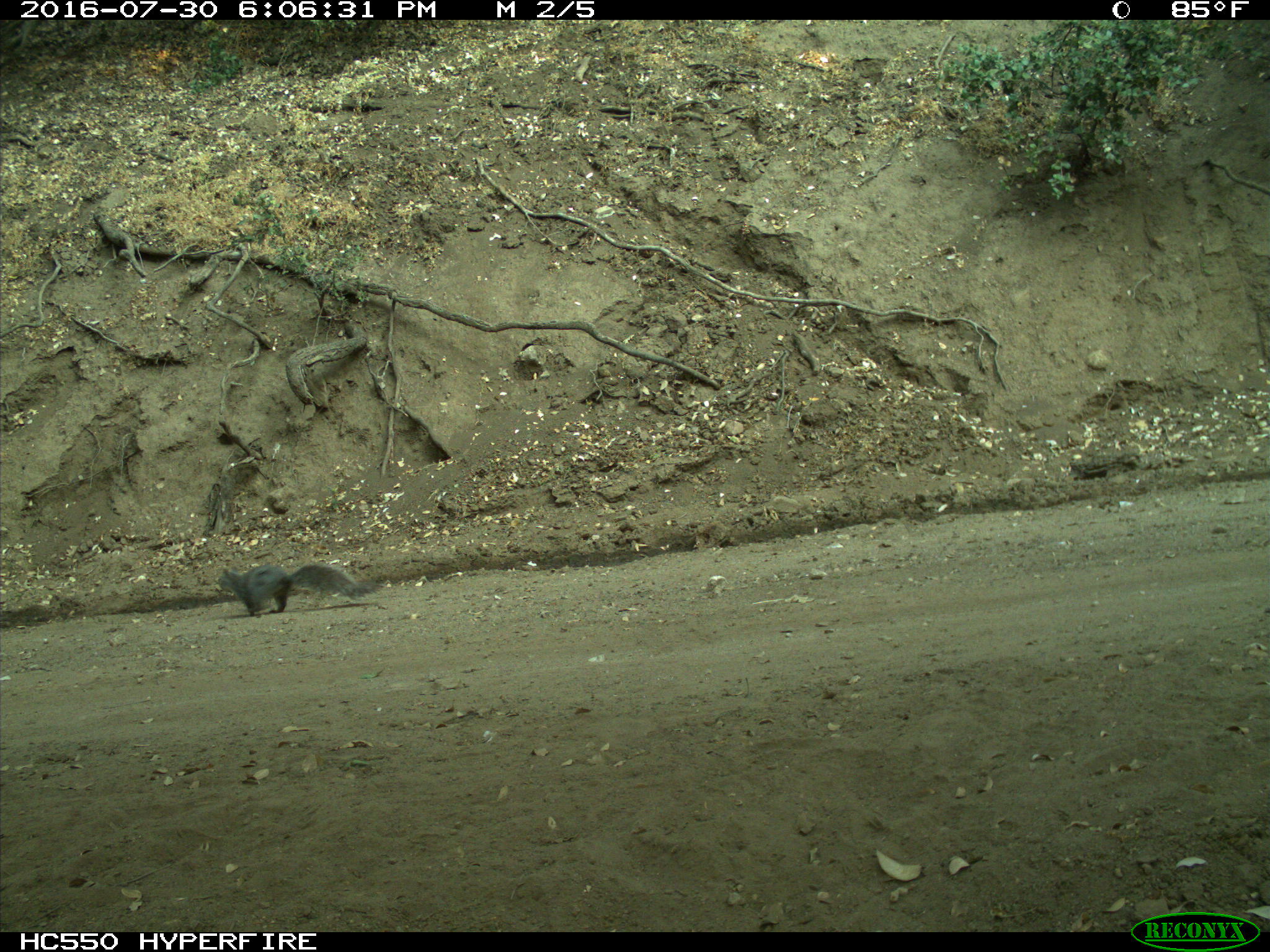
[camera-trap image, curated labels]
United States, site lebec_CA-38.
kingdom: Animalia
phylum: Chordata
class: Mammalia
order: Rodentia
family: Sciuridae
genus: Sciurus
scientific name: Sciurus carolinensis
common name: eastern gray squirrel